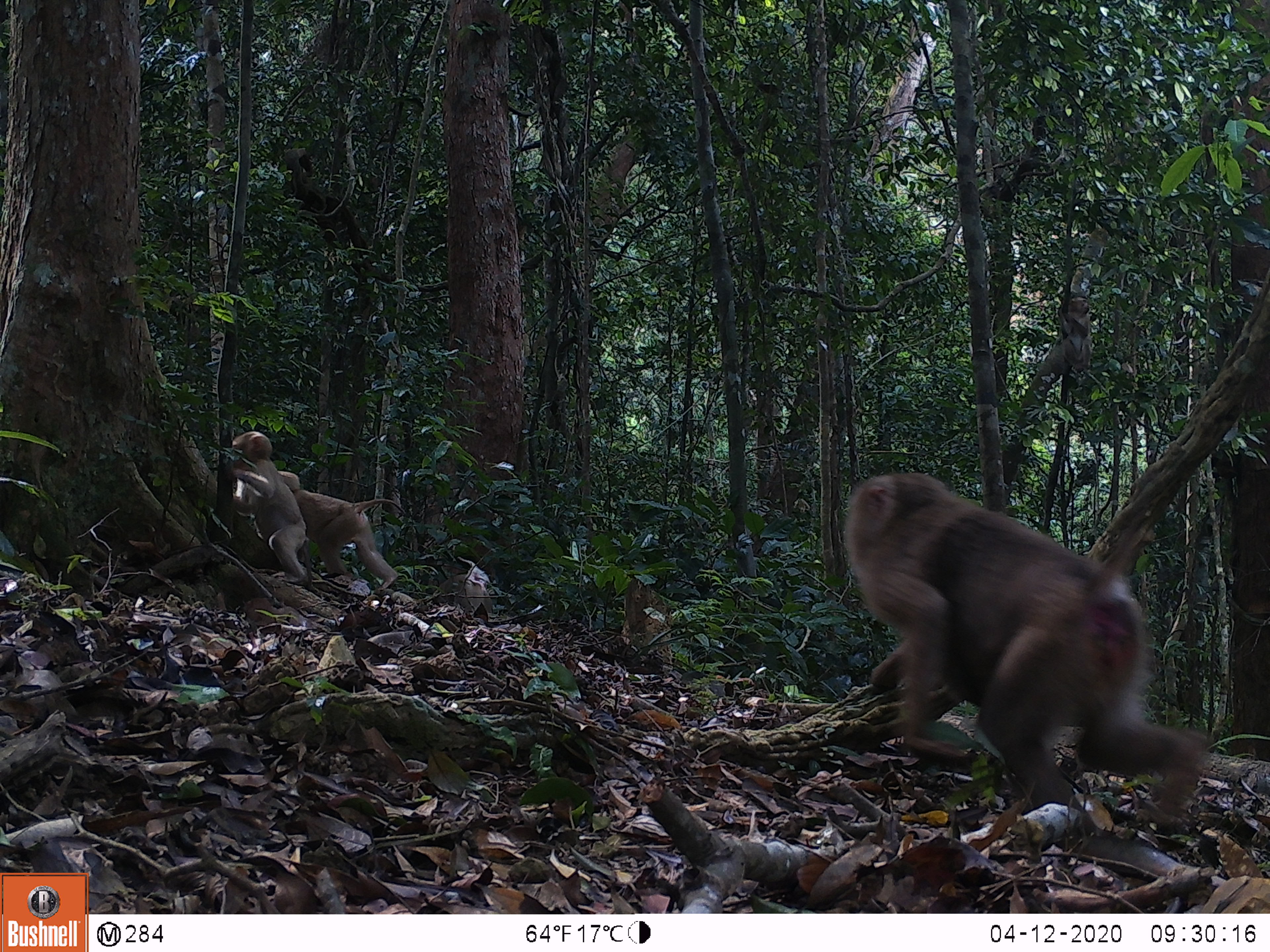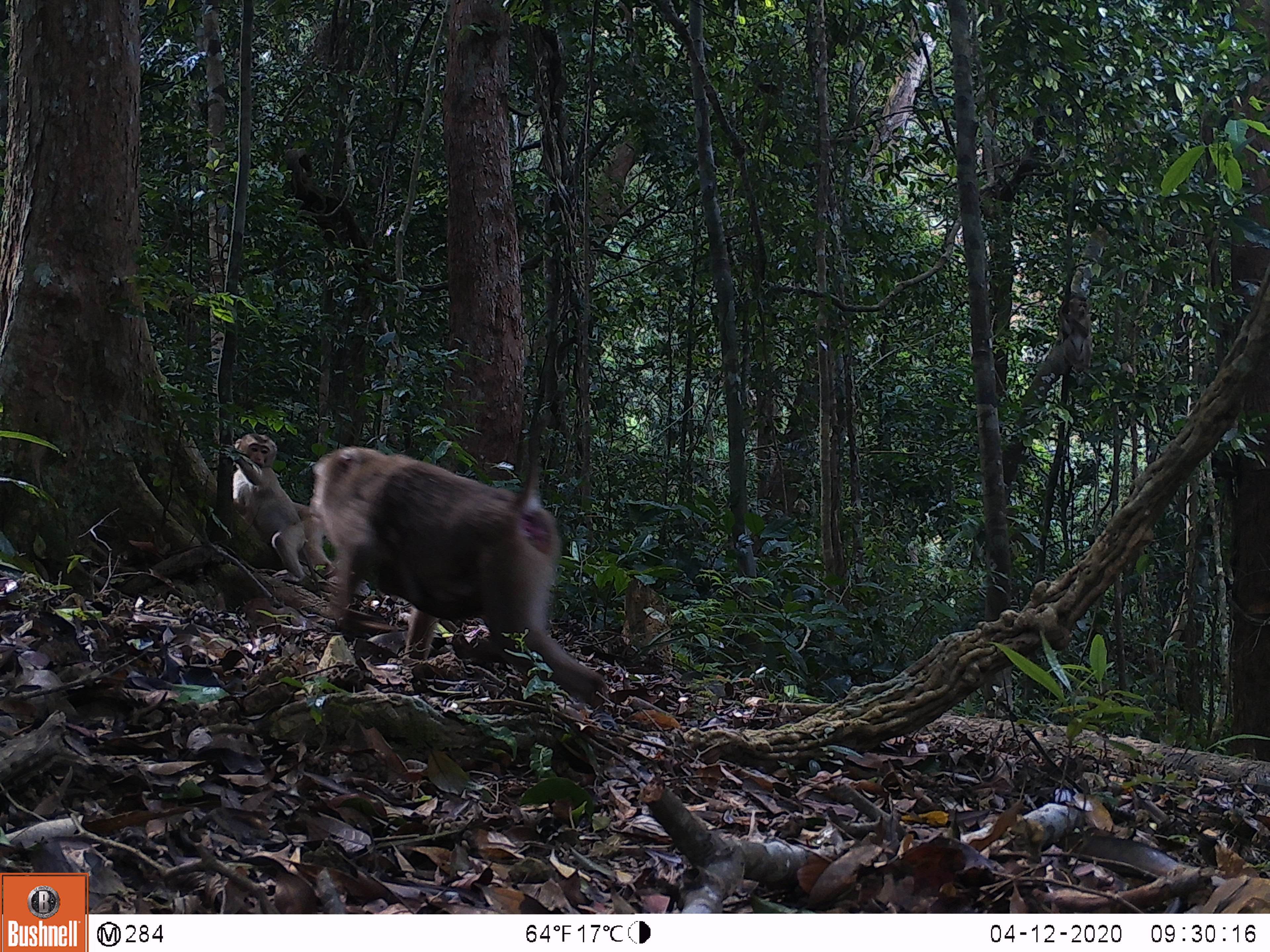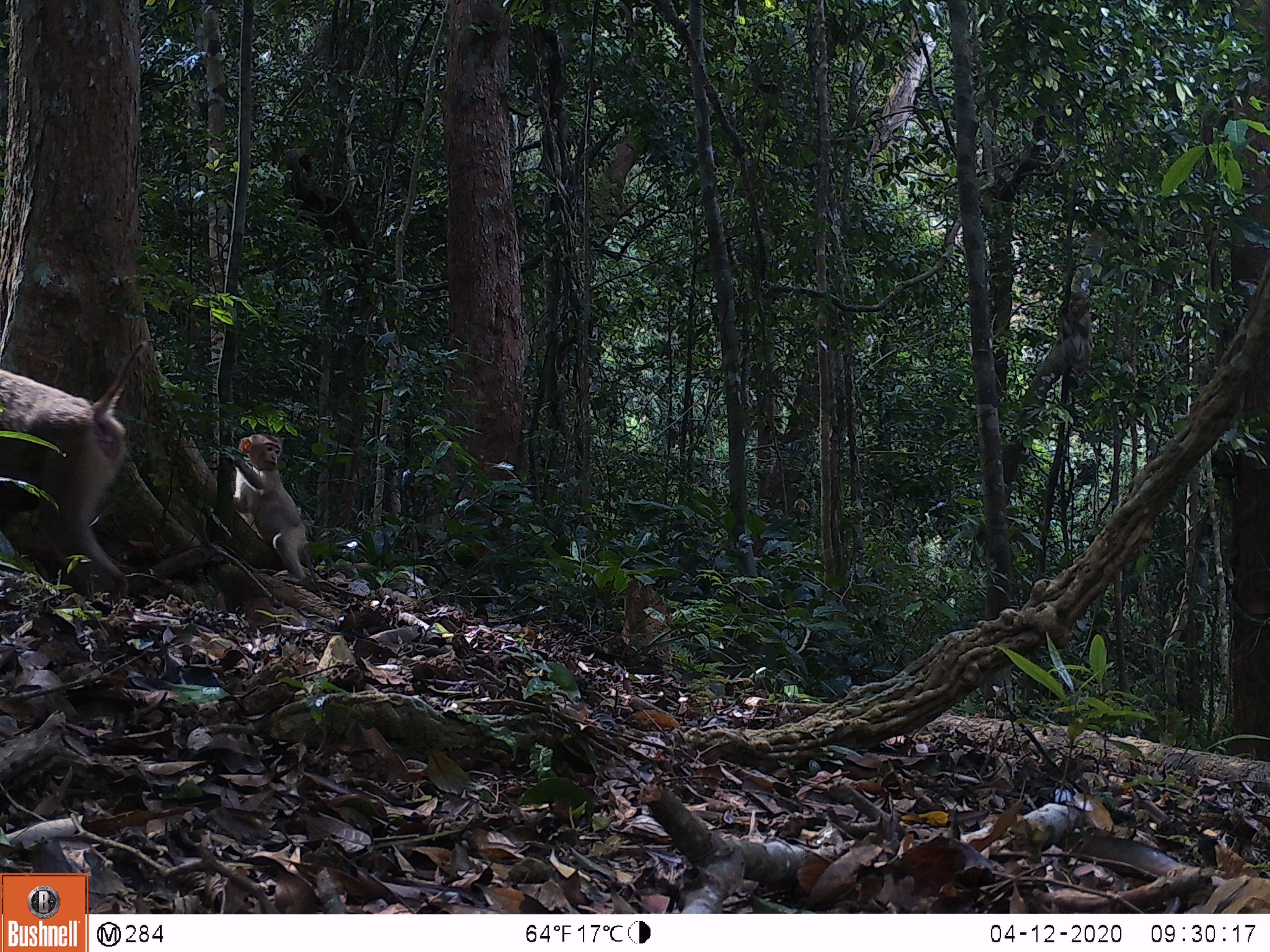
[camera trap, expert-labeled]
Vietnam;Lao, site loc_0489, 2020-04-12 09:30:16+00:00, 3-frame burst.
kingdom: Animalia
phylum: Chordata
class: Mammalia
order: Primates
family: Cercopithecidae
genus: Macaca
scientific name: Macaca nemestrina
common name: pig-tailed macaque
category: pig tailed macaque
Pig tailed macaque (pig-tailed macaque) (Macaca nemestrina). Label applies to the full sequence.